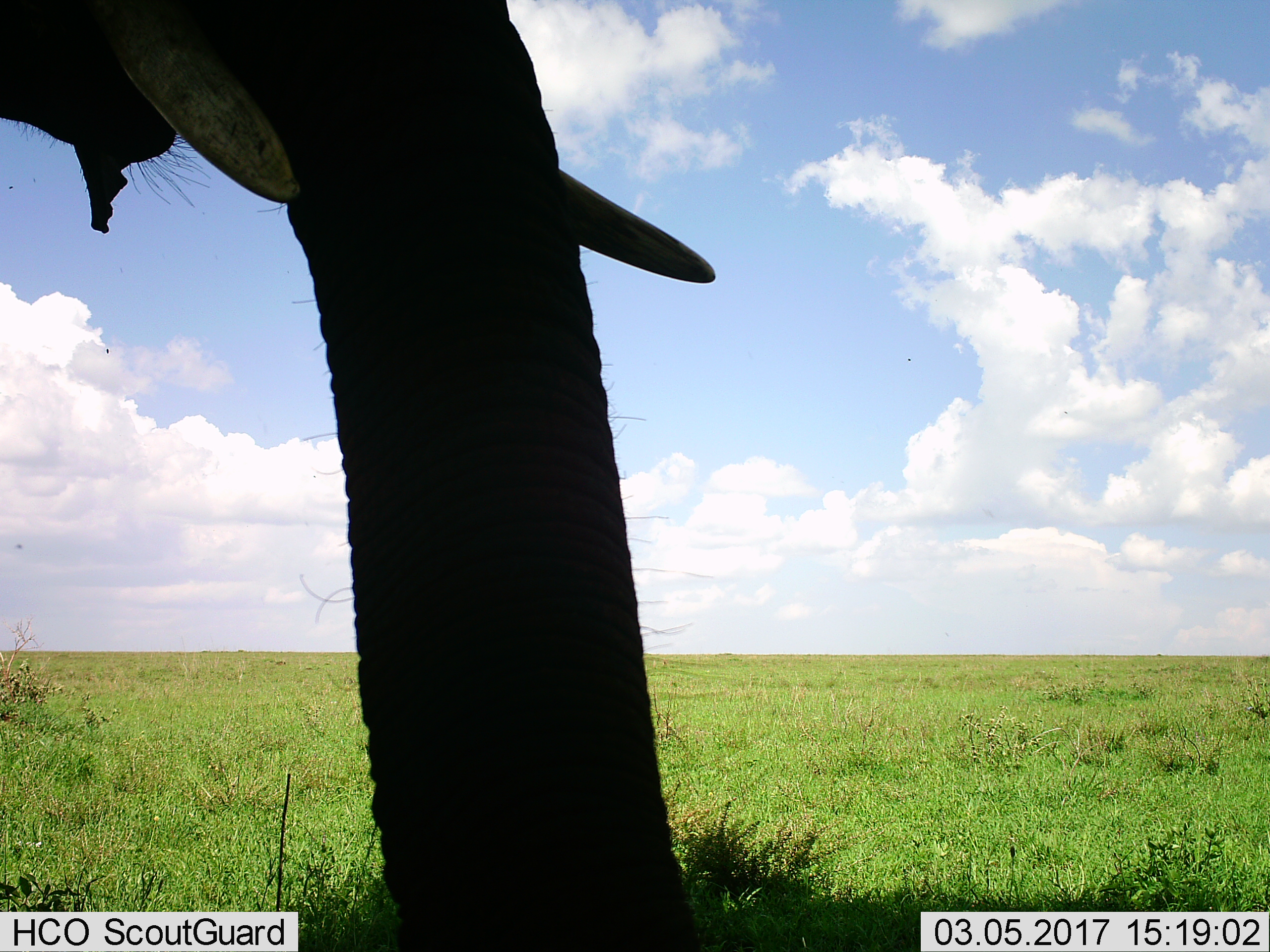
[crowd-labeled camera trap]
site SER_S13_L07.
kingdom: Animalia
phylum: Chordata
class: Mammalia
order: Proboscidea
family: Elephantidae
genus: Loxodonta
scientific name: Loxodonta africana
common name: african bush elephant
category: elephant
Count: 1.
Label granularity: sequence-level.